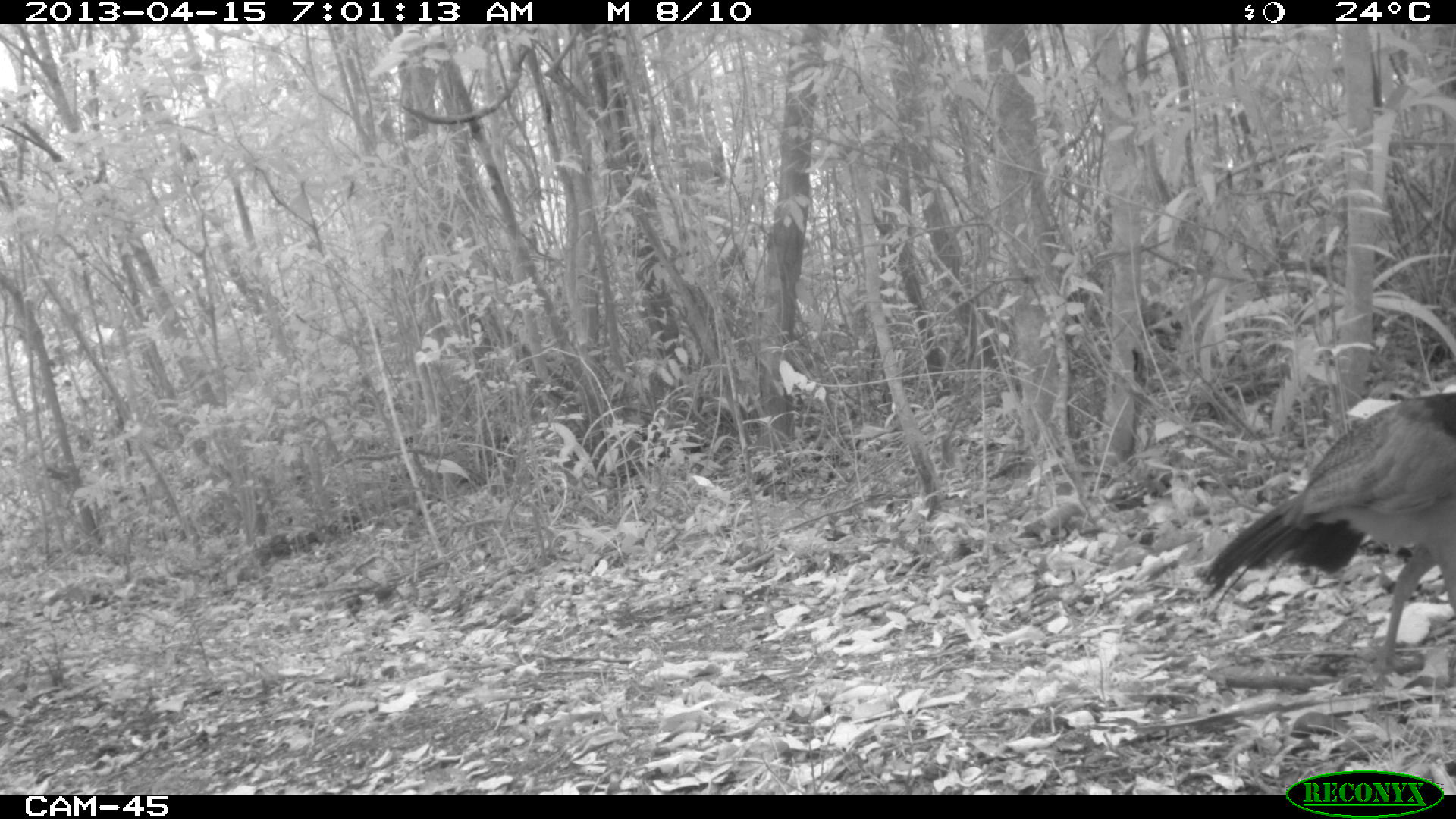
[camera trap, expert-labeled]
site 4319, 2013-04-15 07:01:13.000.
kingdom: Animalia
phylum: Chordata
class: Aves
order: Galliformes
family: Cracidae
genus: Crax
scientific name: Crax rubra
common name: great curassow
Crax rubra (great curassow), count 1, sex female.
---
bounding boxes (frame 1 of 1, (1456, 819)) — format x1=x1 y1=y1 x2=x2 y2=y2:
crax rubra: x1=1200 y1=390 x2=1456 y2=670